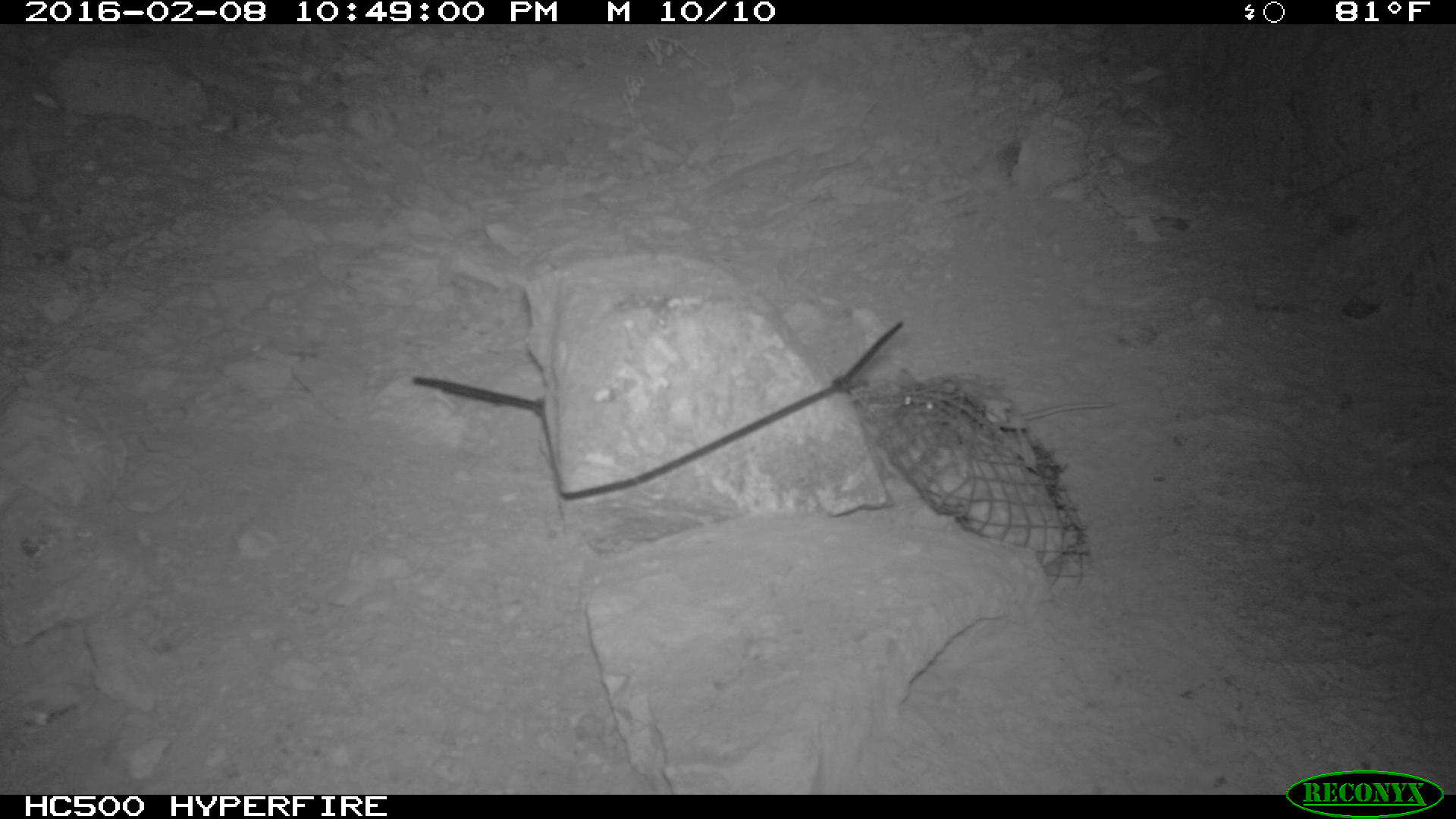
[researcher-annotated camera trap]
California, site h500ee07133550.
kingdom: Animalia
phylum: Chordata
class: Mammalia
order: Rodentia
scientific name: Rodentia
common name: rodent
Rodent (Rodentia).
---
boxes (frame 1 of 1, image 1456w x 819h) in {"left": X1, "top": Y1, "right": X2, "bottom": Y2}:
rodent: {"left": 896, "top": 367, "right": 1113, "bottom": 432}